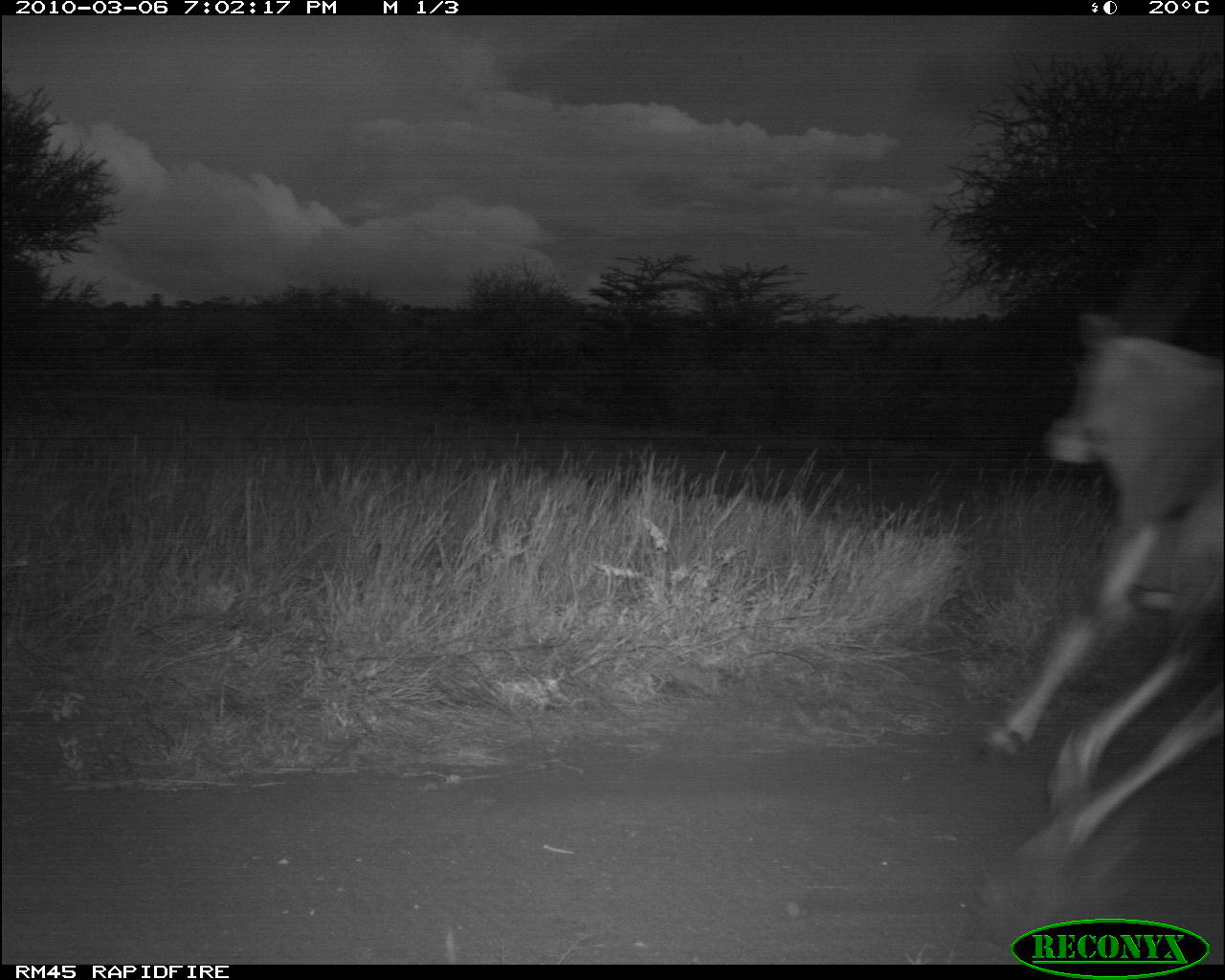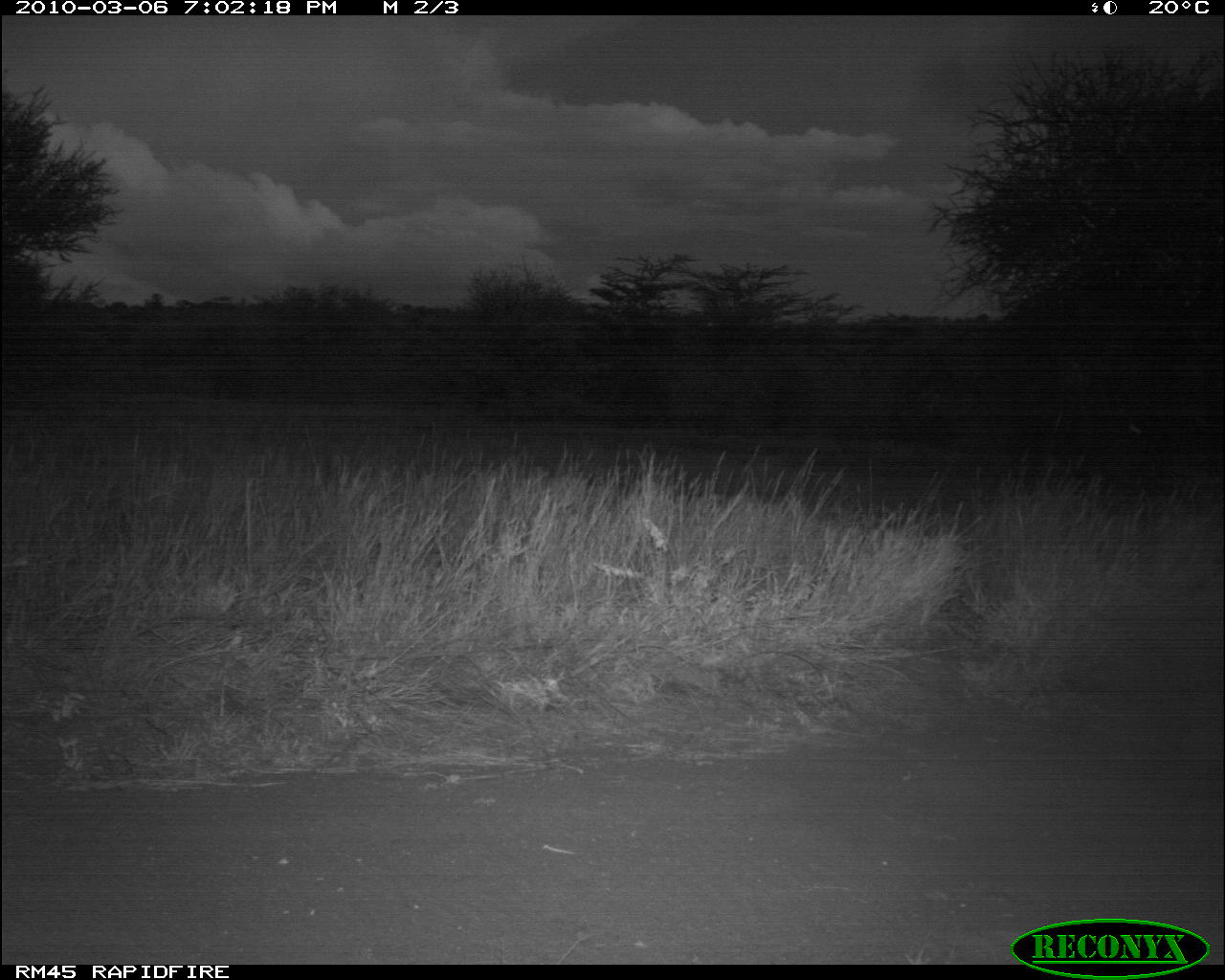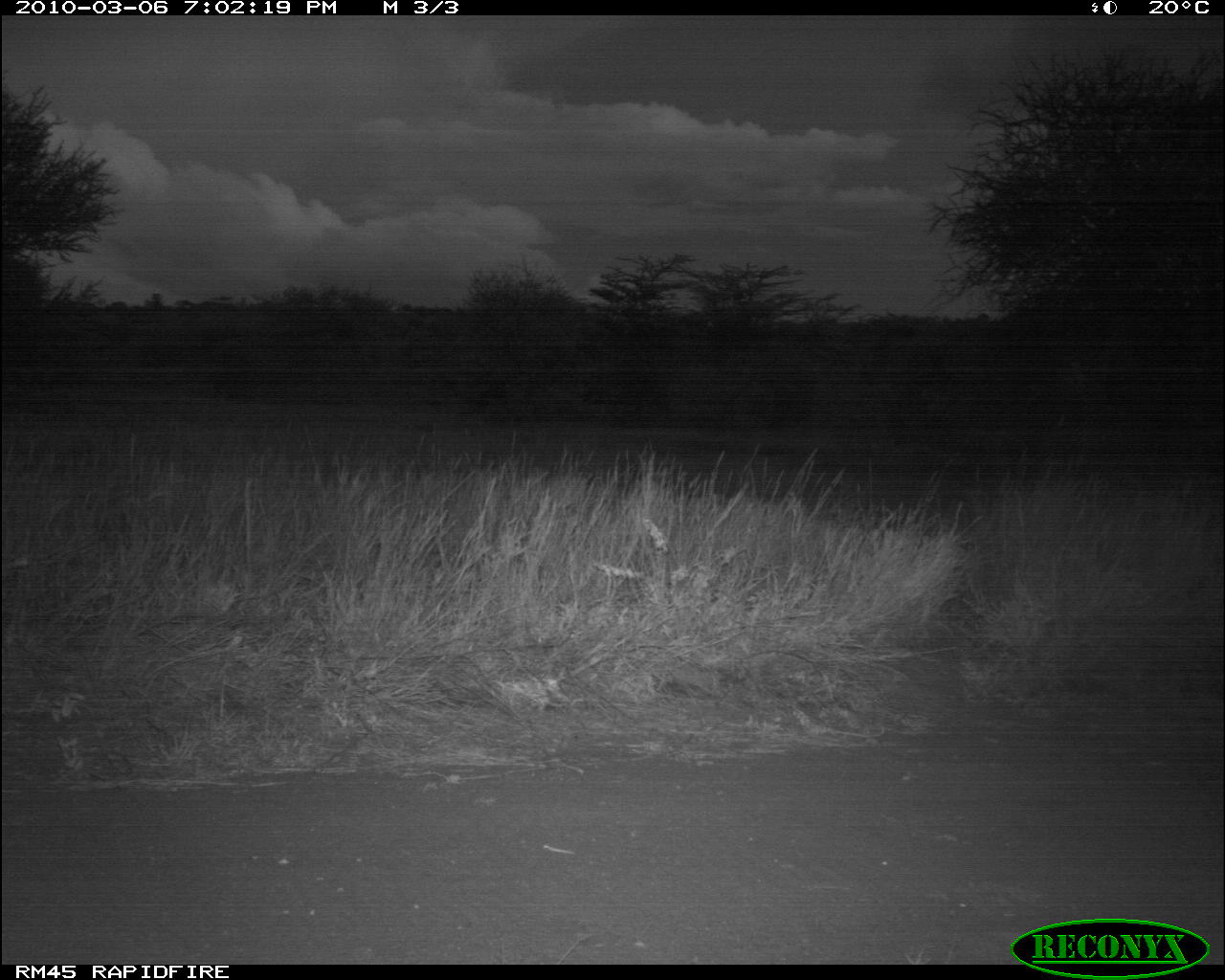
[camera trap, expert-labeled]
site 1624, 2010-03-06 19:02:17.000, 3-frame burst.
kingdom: Animalia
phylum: Chordata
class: Mammalia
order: Artiodactyla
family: Bovidae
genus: Oryx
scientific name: Oryx beisa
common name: east african oryx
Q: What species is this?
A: Oryx beisa (east african oryx).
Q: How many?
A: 1.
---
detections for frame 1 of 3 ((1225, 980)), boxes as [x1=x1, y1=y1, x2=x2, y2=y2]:
oryx beisa: [x1=968, y1=312, x2=1222, y2=870]